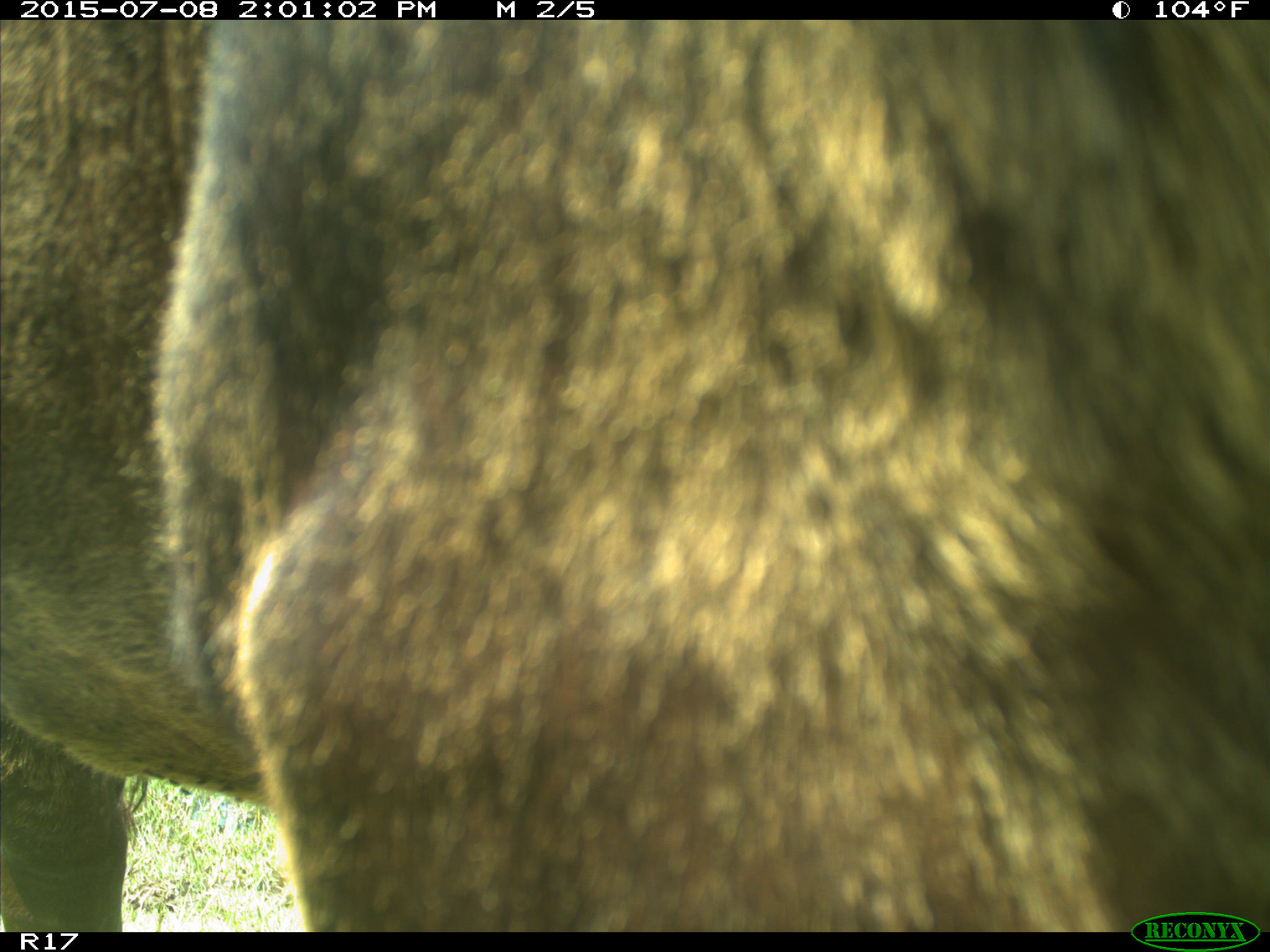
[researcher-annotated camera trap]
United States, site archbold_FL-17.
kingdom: Animalia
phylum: Chordata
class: Mammalia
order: Artiodactyla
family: Bovidae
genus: Bos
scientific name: Bos taurus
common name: domestic cow